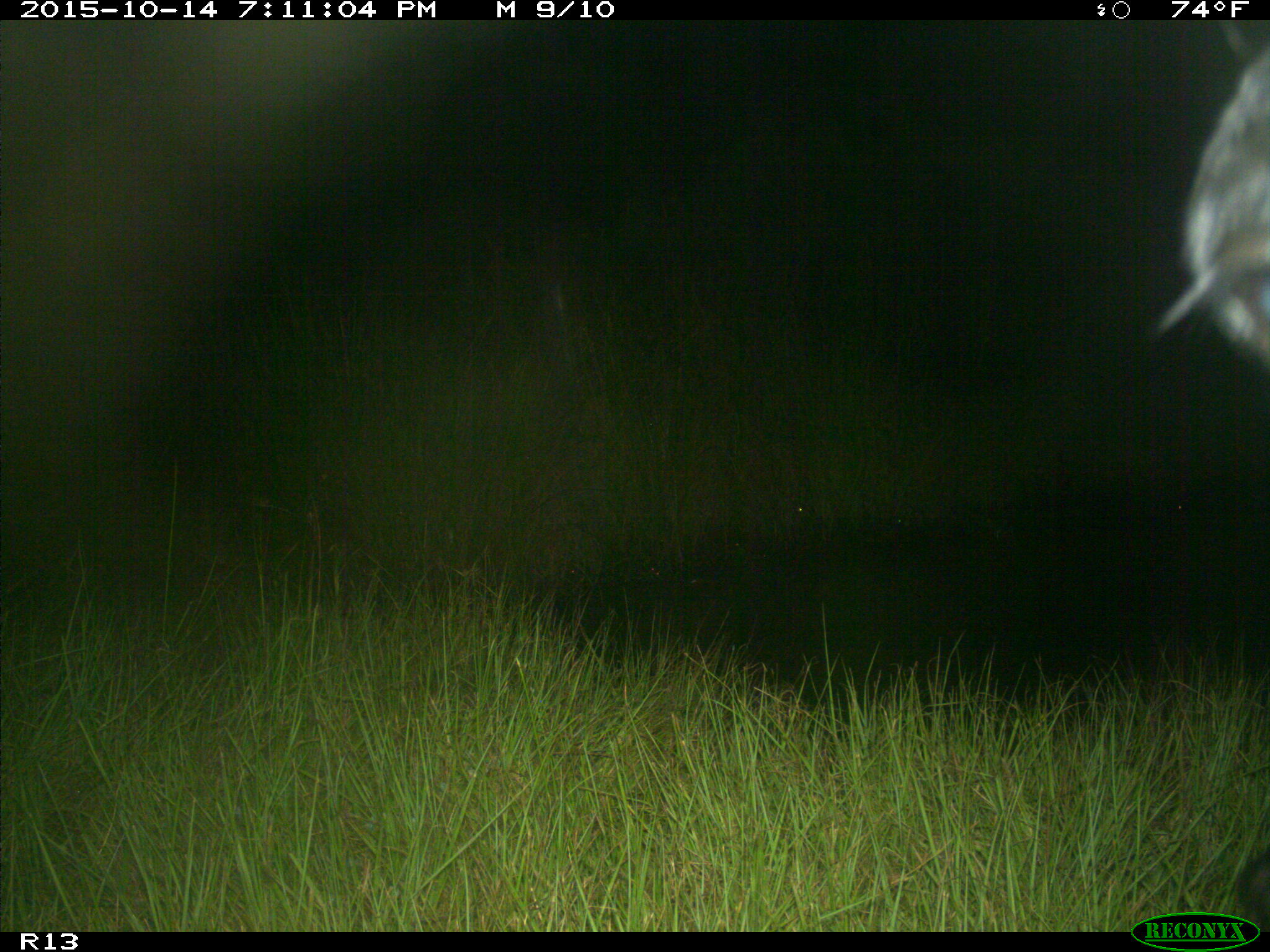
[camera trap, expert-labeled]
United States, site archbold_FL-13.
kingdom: Animalia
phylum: Chordata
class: Mammalia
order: Artiodactyla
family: Bovidae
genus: Bos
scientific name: Bos taurus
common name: domestic cow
Bos taurus (domestic cow).